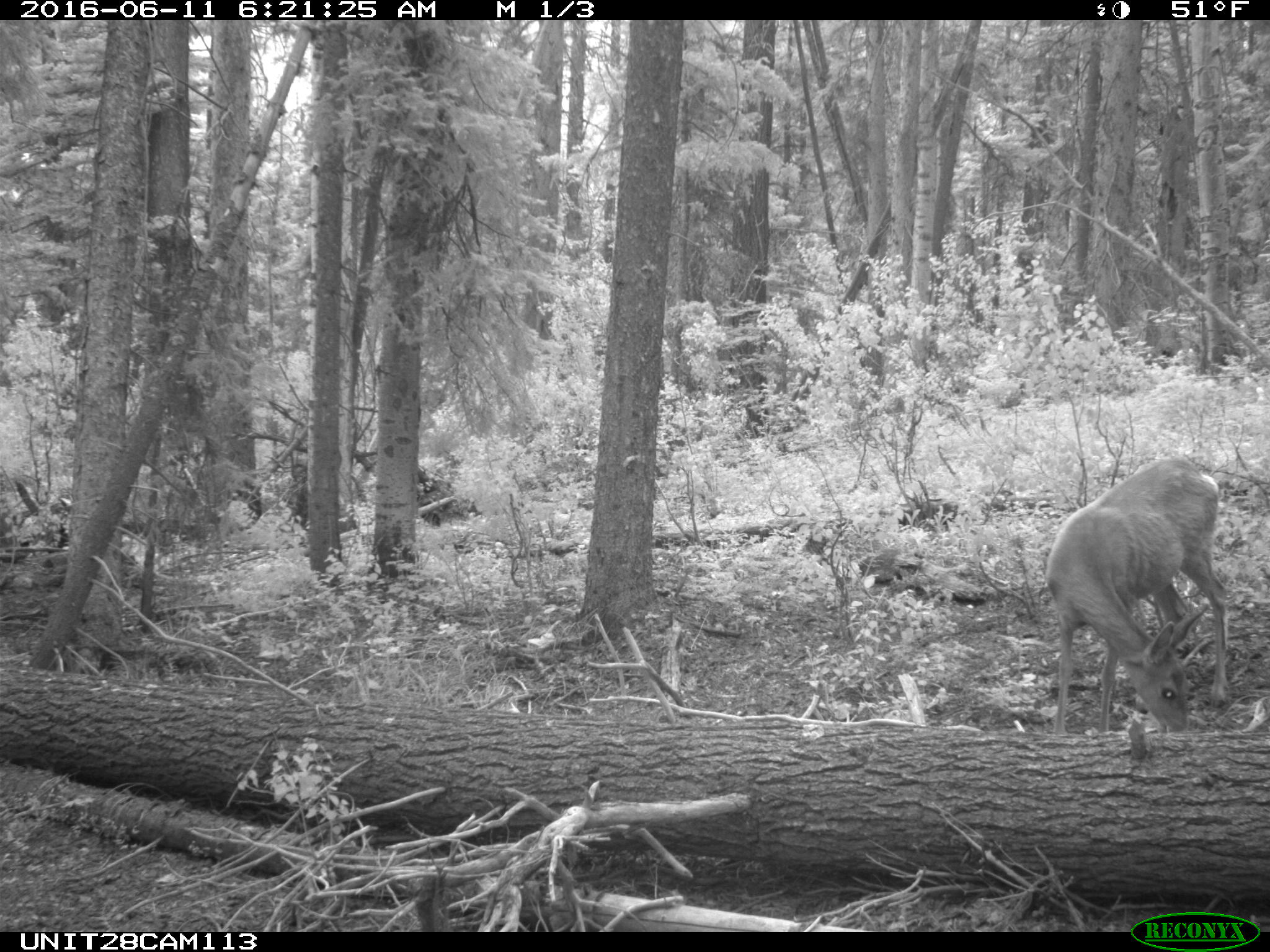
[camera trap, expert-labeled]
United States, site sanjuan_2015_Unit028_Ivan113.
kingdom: Animalia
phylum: Chordata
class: Mammalia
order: Artiodactyla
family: Cervidae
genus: Odocoileus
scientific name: Odocoileus hemionus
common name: mule deer